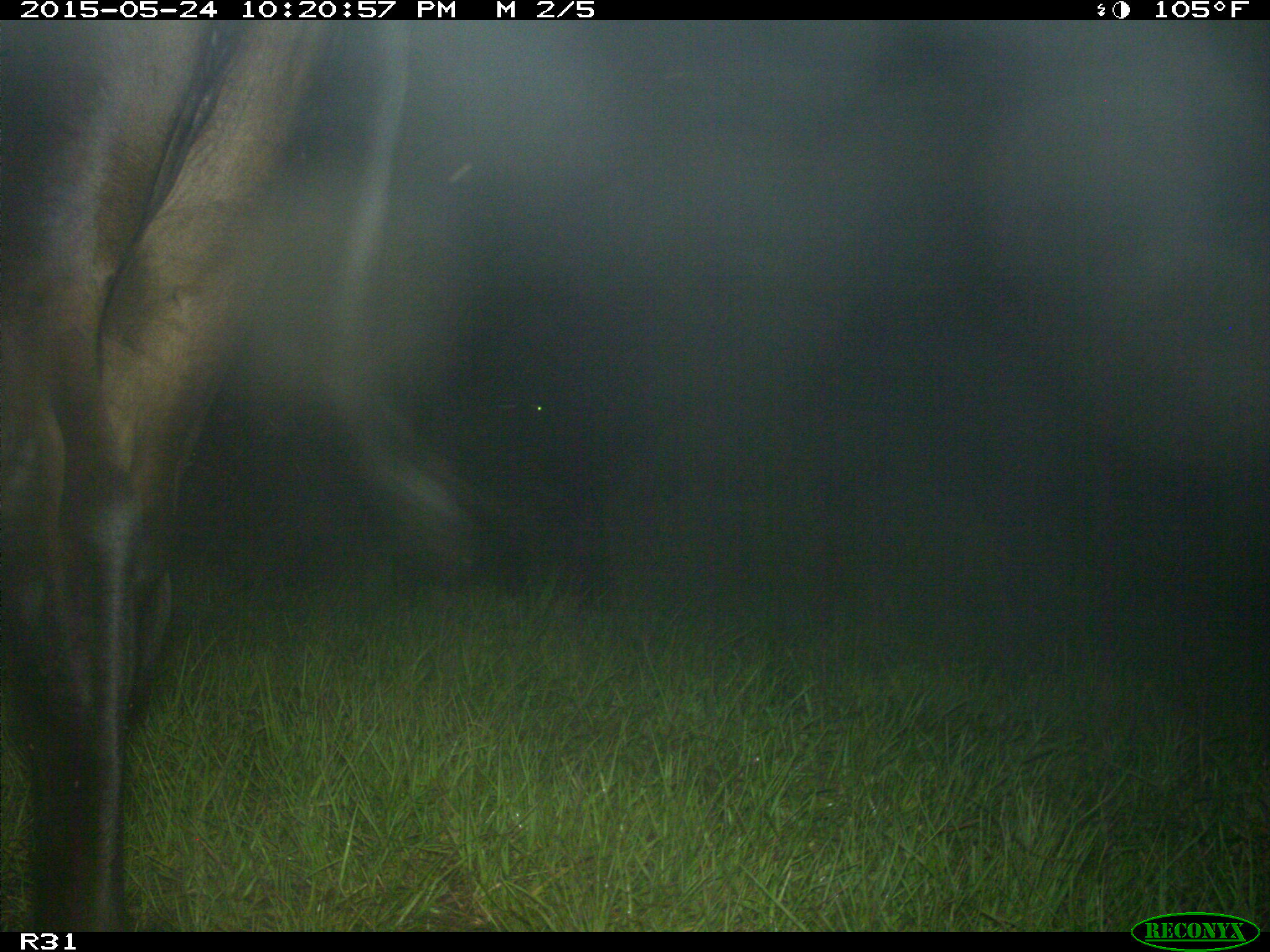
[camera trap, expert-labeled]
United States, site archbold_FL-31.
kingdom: Animalia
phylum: Chordata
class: Mammalia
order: Artiodactyla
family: Bovidae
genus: Bos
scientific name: Bos taurus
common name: domestic cow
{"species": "Bos taurus (domestic cow)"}